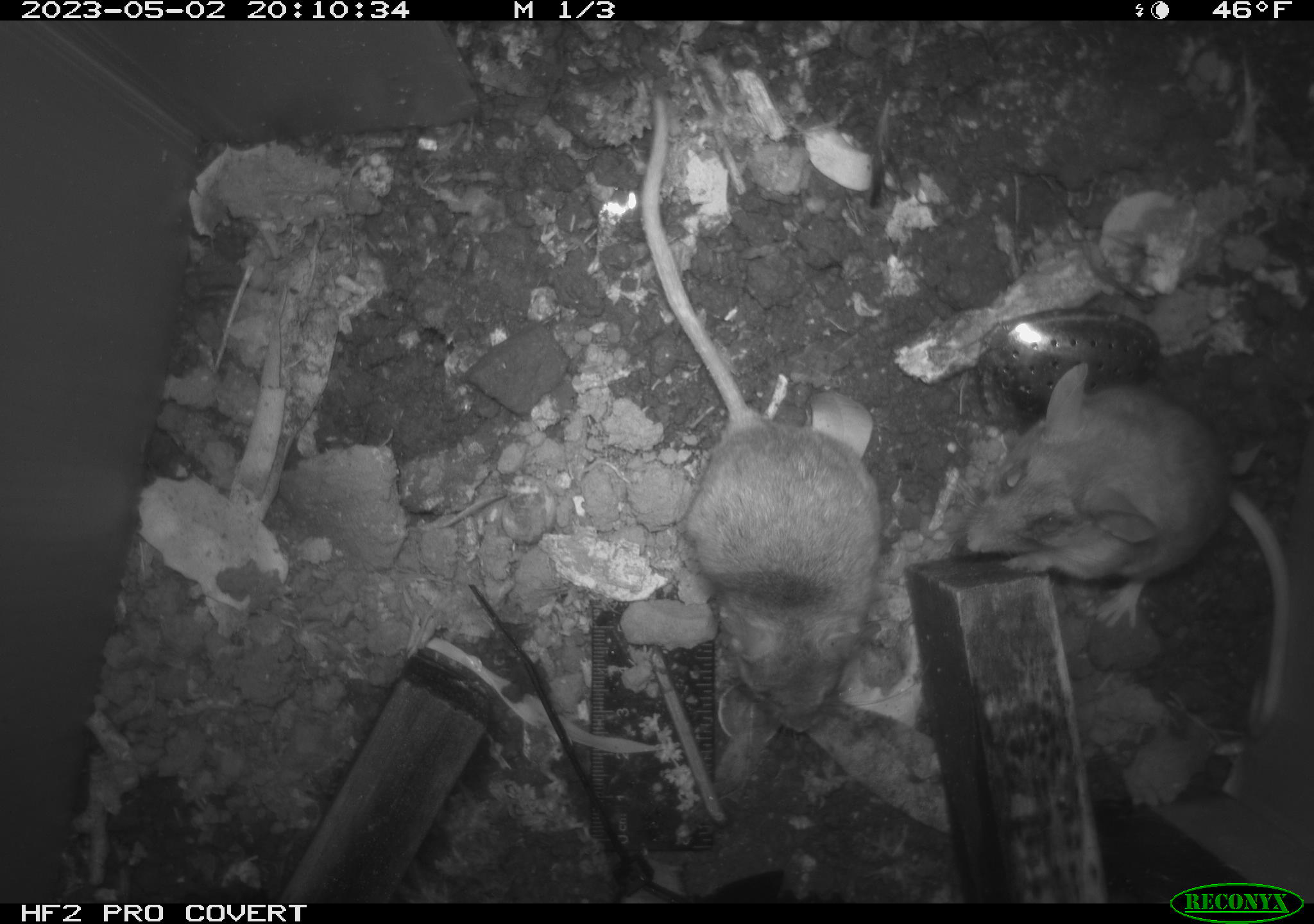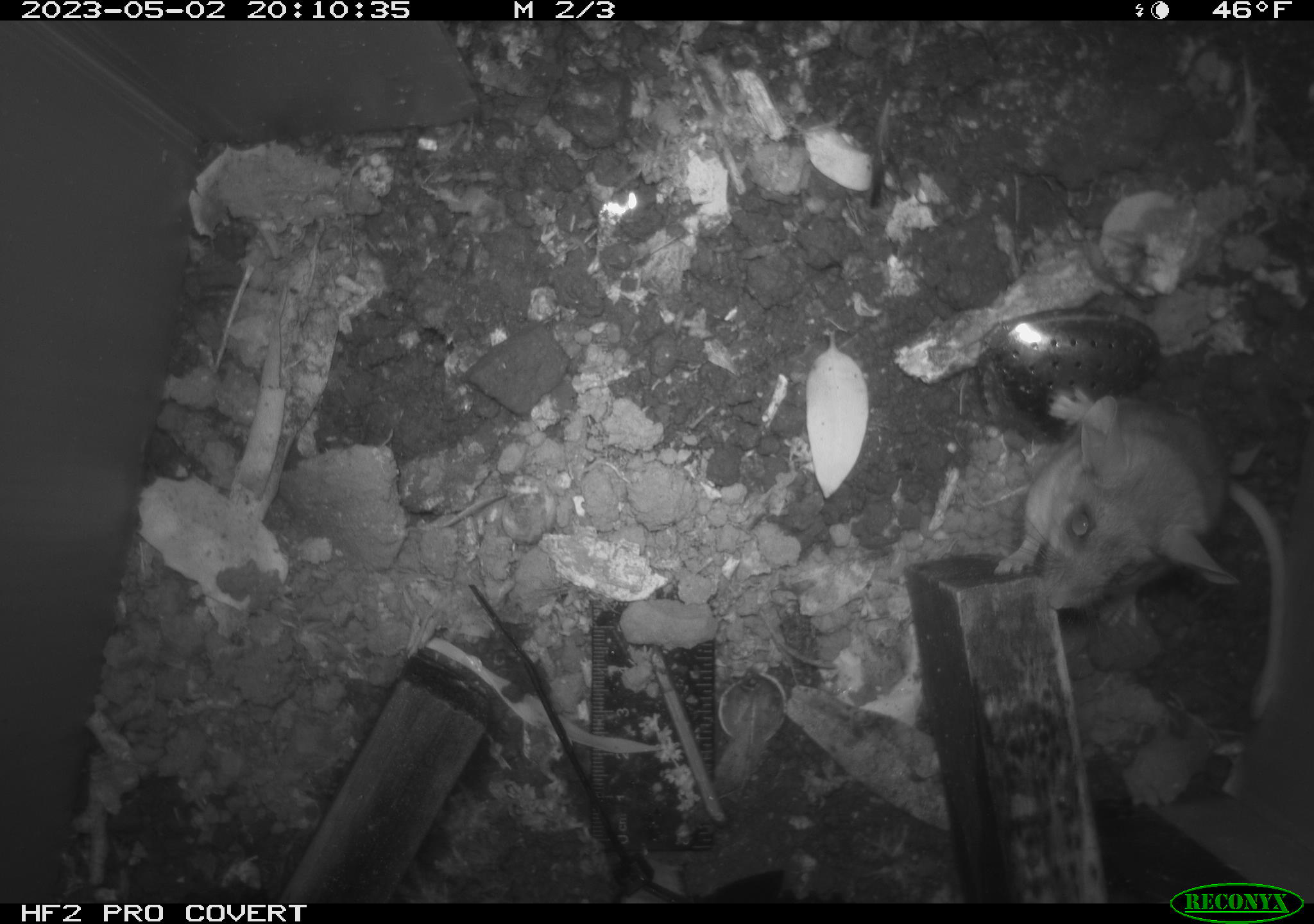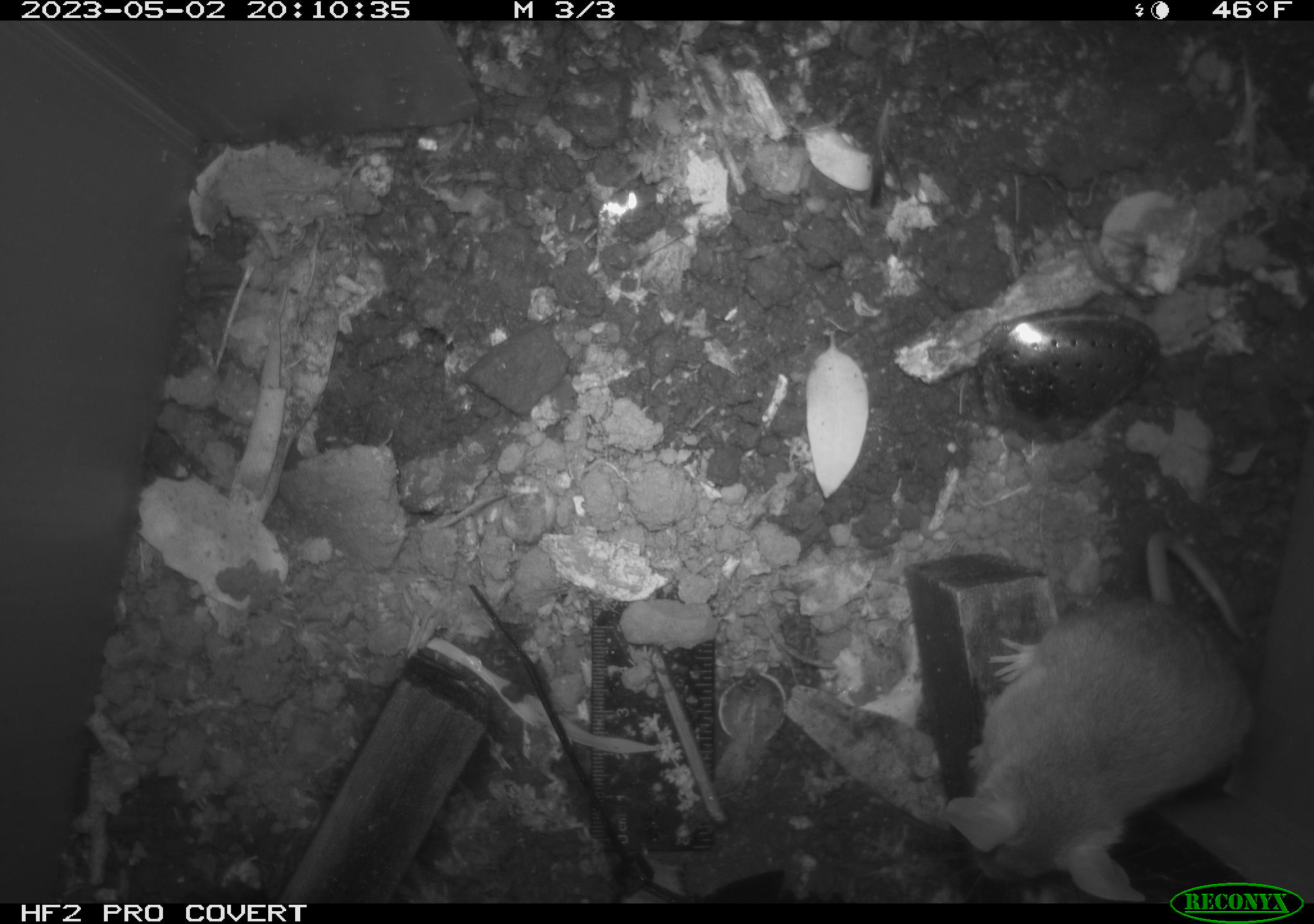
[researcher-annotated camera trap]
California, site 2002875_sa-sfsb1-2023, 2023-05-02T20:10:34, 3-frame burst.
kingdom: Animalia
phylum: Chordata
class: Mammalia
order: Rodentia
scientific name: Rodentia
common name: mouse species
Mouse species (Rodentia).